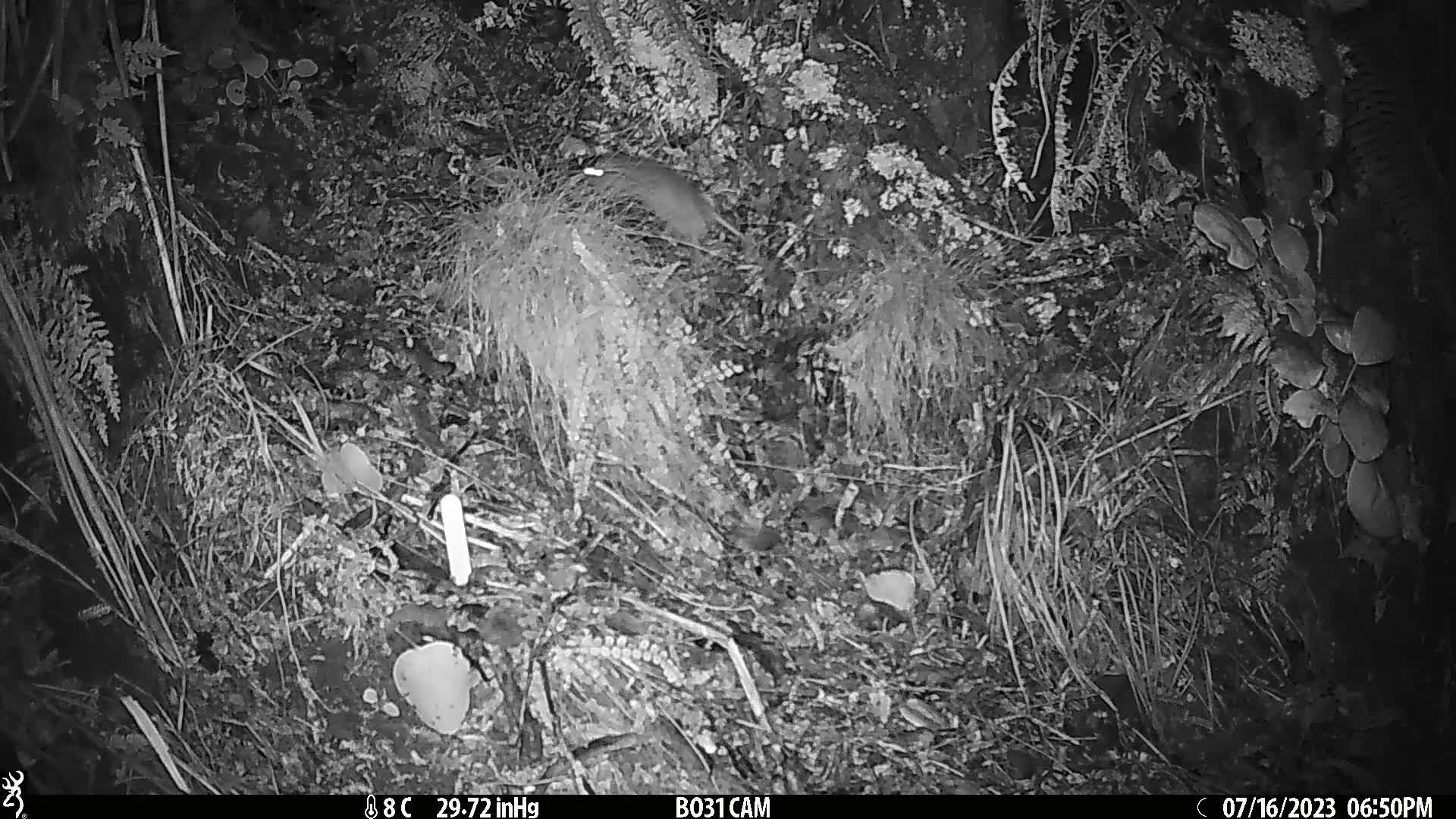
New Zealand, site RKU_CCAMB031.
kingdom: Animalia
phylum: Chordata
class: Mammalia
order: Rodentia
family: Muridae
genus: Rattus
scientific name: Rattus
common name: rat